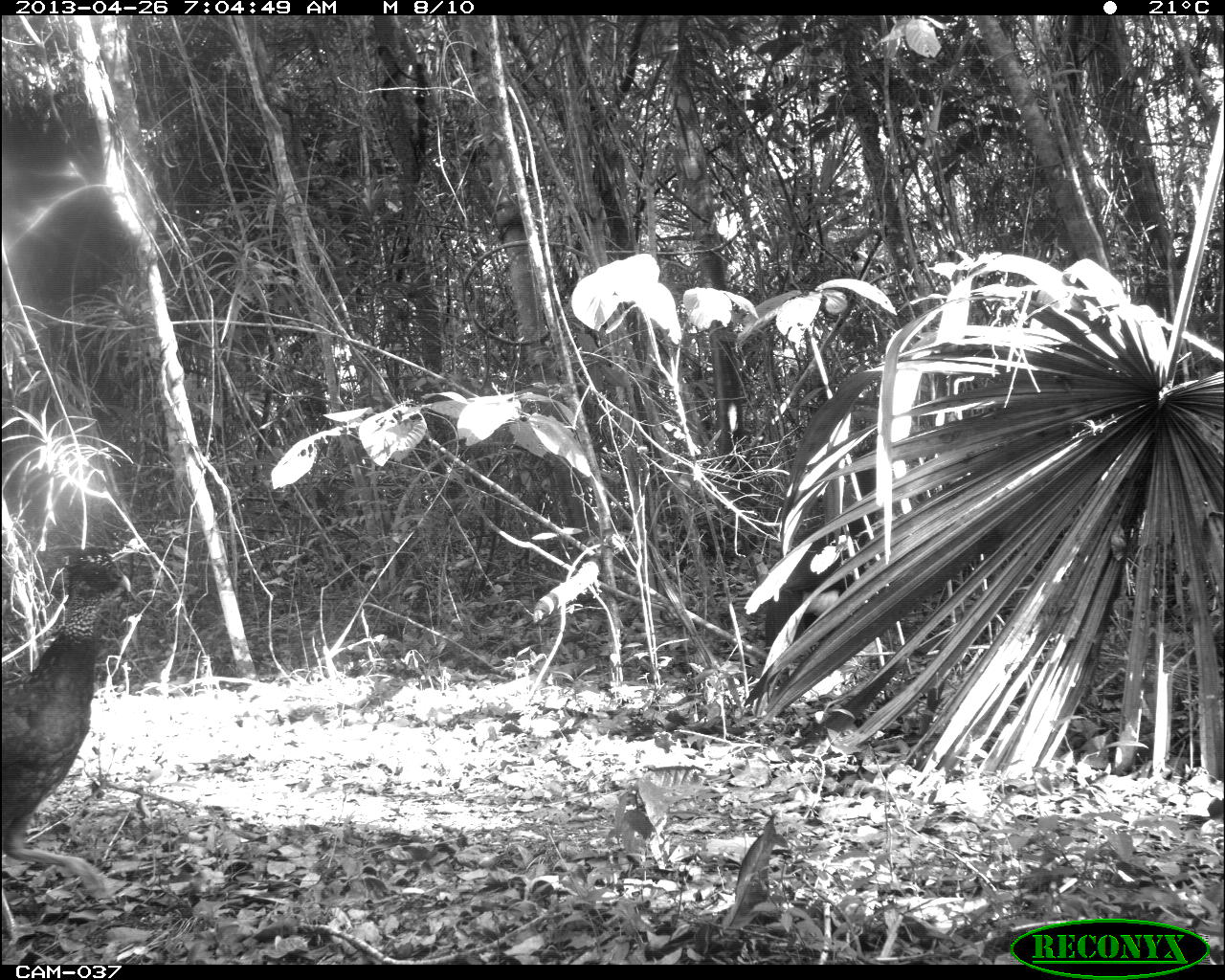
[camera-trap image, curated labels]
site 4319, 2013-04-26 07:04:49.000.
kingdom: Animalia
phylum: Chordata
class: Aves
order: Galliformes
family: Cracidae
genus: Crax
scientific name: Crax rubra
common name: great curassow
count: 2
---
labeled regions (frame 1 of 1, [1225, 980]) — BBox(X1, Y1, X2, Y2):
crax rubra: BBox(2, 549, 131, 906)